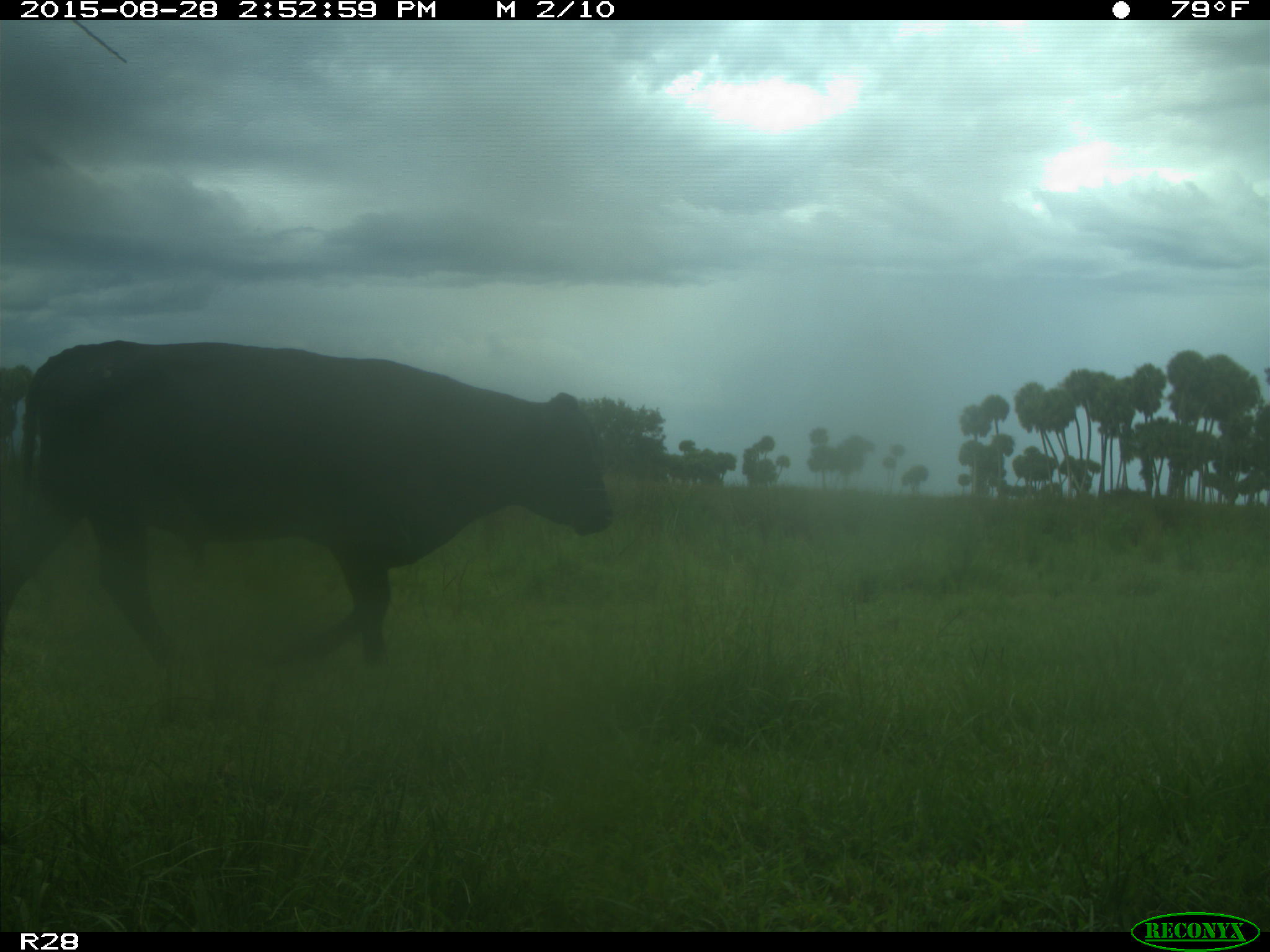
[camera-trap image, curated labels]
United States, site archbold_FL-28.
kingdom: Animalia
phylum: Chordata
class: Mammalia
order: Artiodactyla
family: Bovidae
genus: Bos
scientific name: Bos taurus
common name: domestic cow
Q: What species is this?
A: Bos taurus (domestic cow).